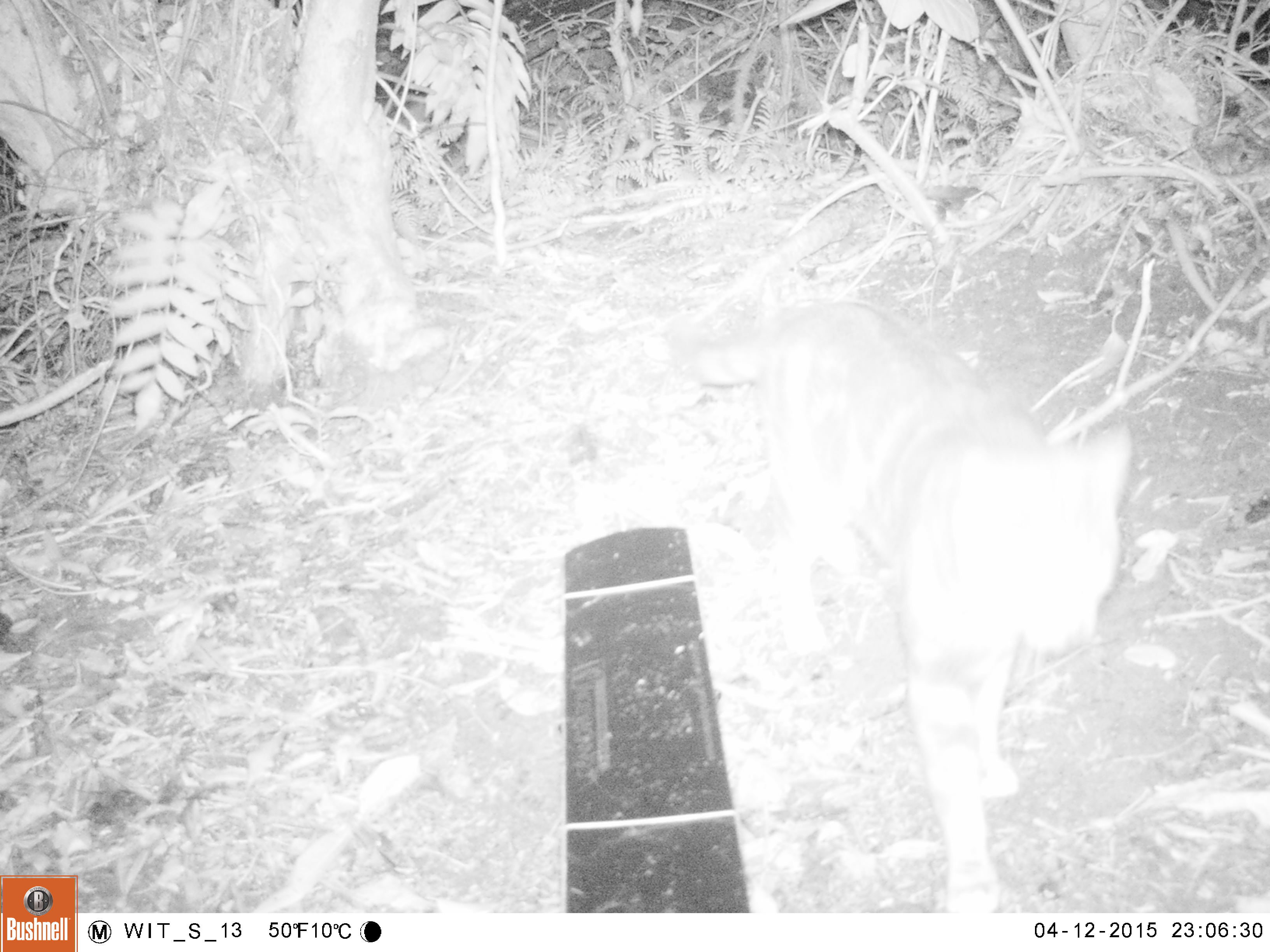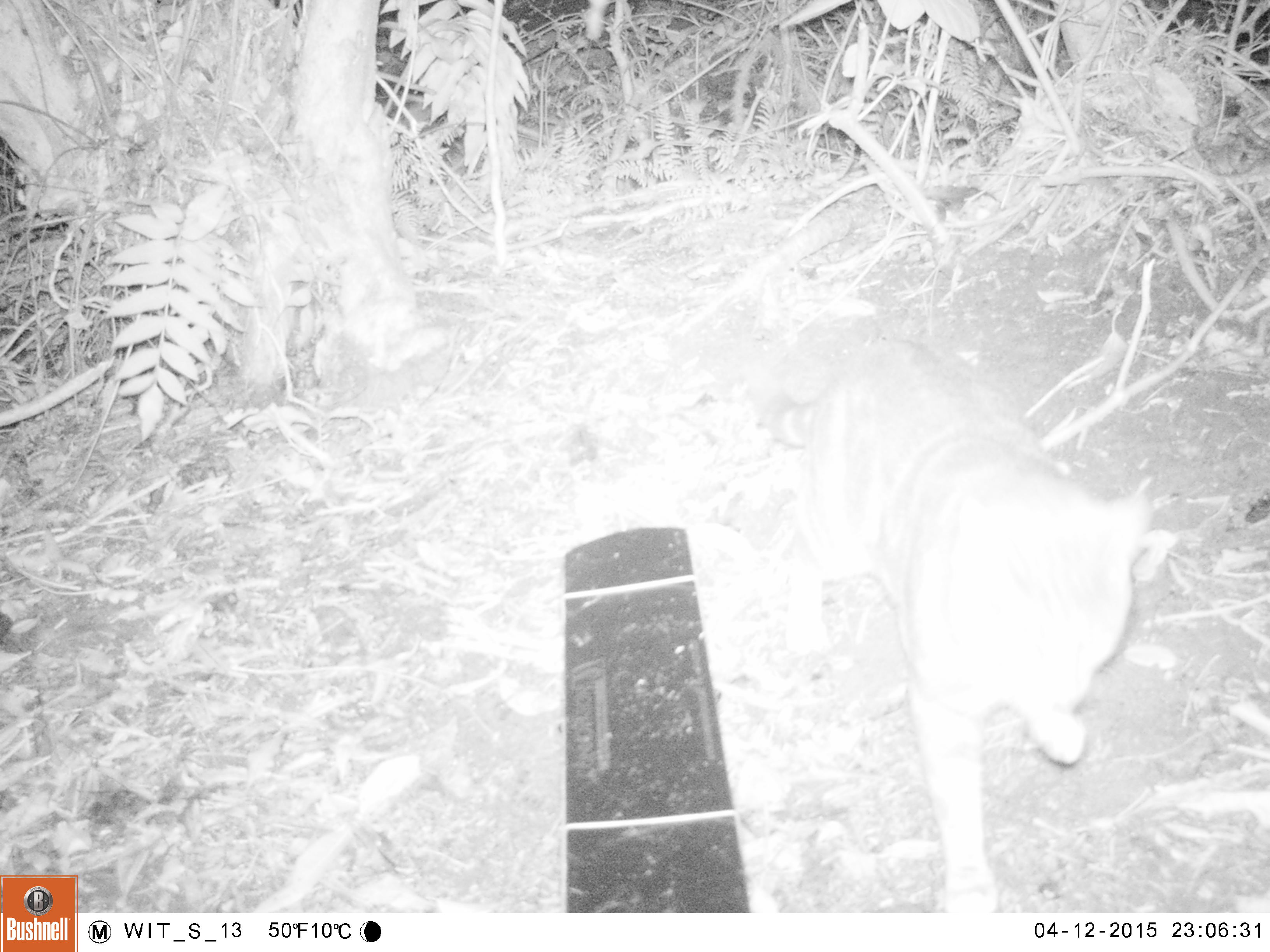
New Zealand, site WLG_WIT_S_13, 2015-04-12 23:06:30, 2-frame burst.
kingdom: Animalia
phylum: Chordata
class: Mammalia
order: Carnivora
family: Felidae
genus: Felis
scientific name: Felis catus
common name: domestic cat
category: cat